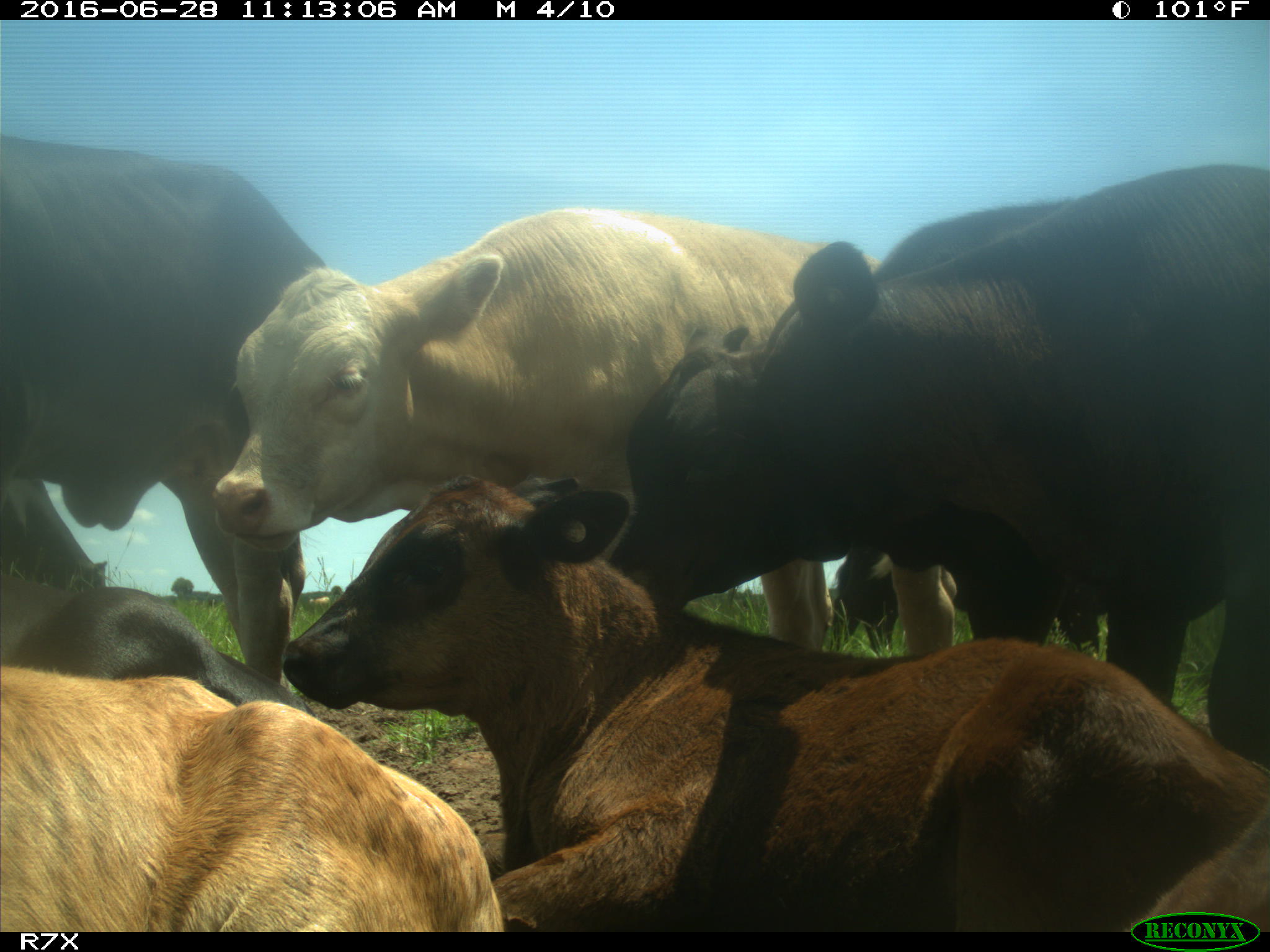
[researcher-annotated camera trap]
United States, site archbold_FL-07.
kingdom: Animalia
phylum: Chordata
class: Mammalia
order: Artiodactyla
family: Bovidae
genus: Bos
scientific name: Bos taurus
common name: domestic cow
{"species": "Bos taurus (domestic cow)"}